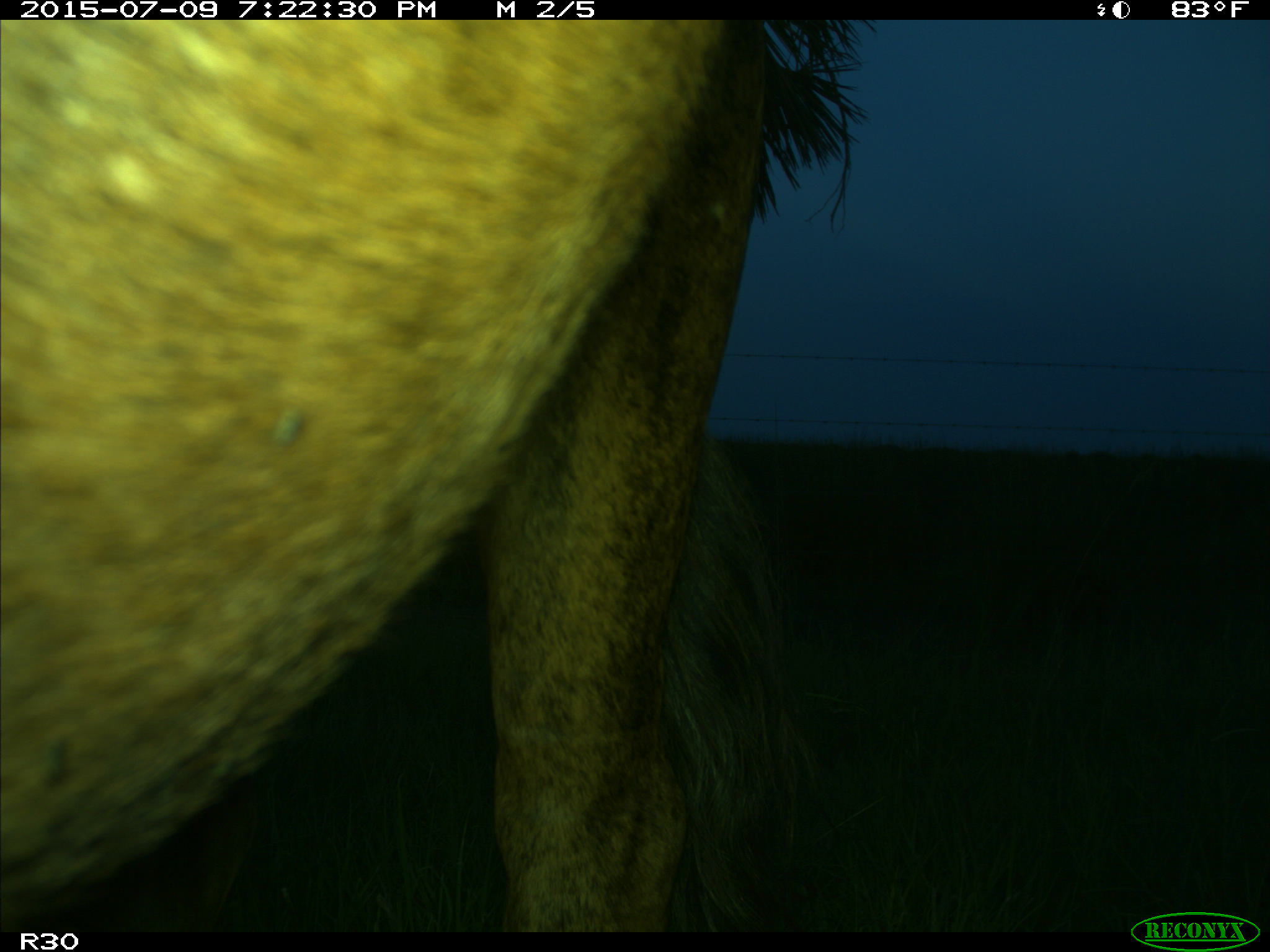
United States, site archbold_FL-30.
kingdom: Animalia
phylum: Chordata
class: Mammalia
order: Artiodactyla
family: Bovidae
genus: Bos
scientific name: Bos taurus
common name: domestic cow